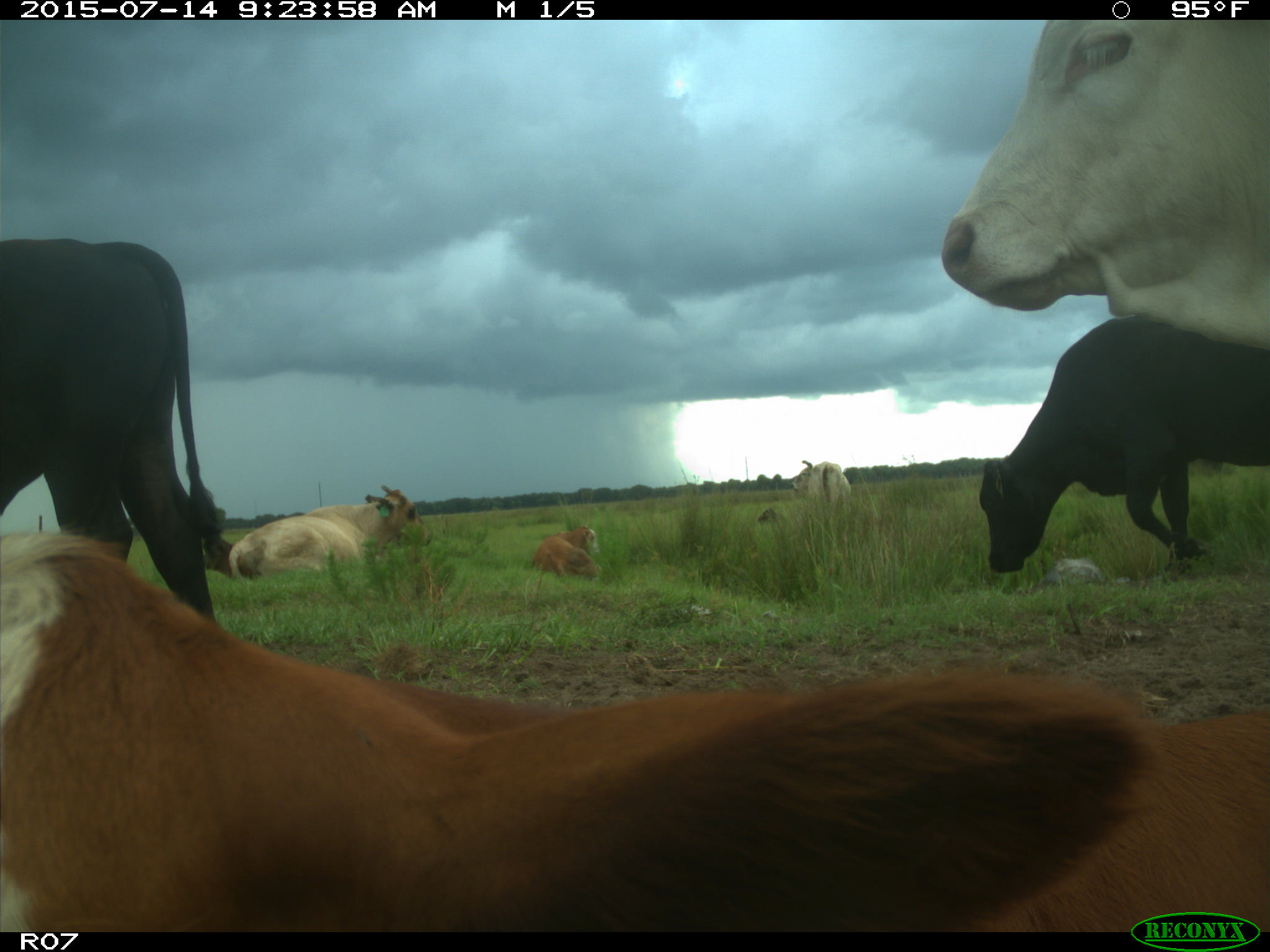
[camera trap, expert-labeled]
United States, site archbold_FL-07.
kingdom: Animalia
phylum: Chordata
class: Mammalia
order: Artiodactyla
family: Bovidae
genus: Bos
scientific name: Bos taurus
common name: domestic cow